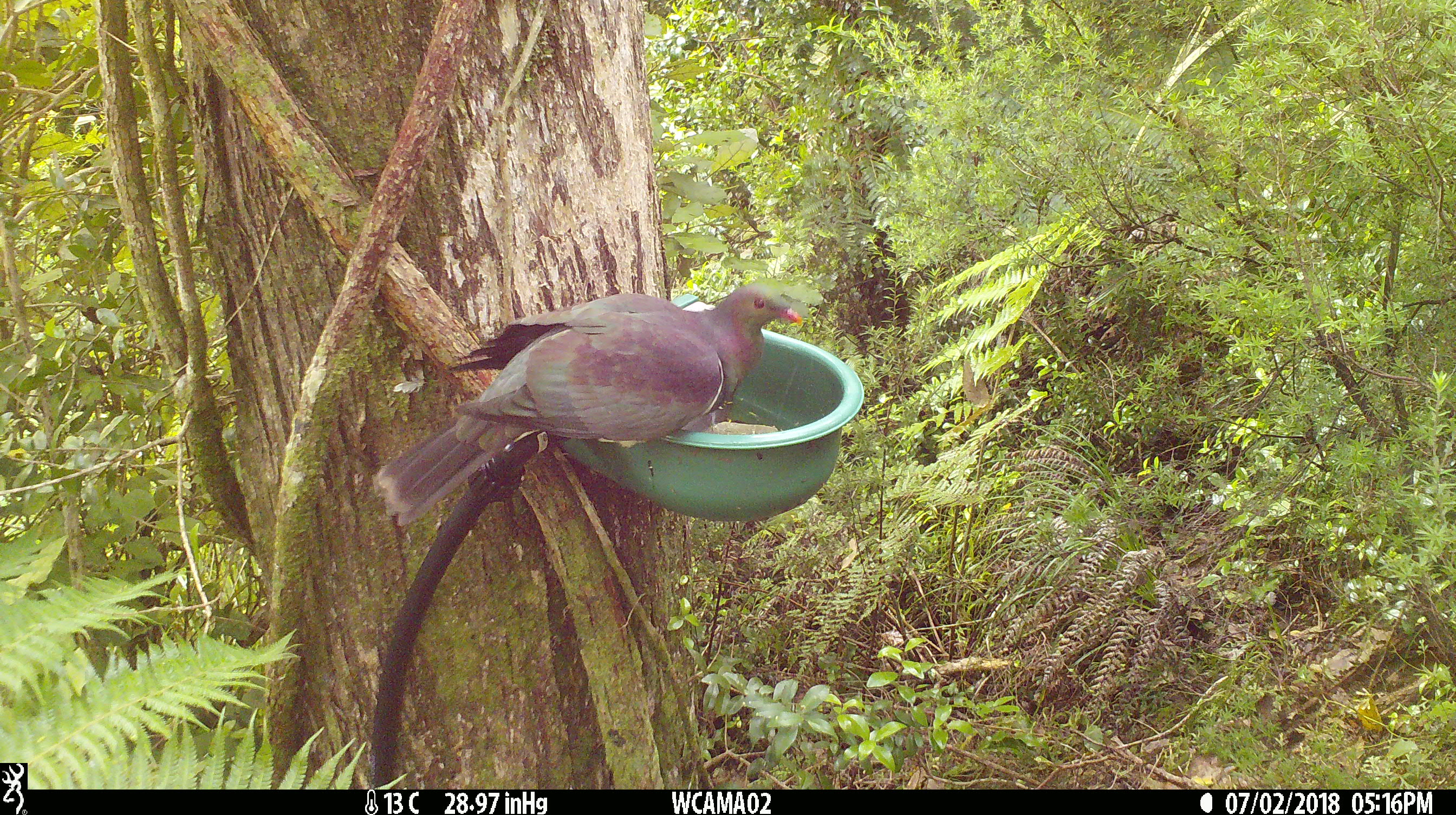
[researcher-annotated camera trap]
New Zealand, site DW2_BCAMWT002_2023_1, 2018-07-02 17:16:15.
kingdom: Animalia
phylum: Chordata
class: Aves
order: Columbiformes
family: Columbidae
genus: Hemiphaga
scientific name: Hemiphaga novaeseelandiae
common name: new zealand pigeon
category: kereru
Kereru (new zealand pigeon) (Hemiphaga novaeseelandiae).